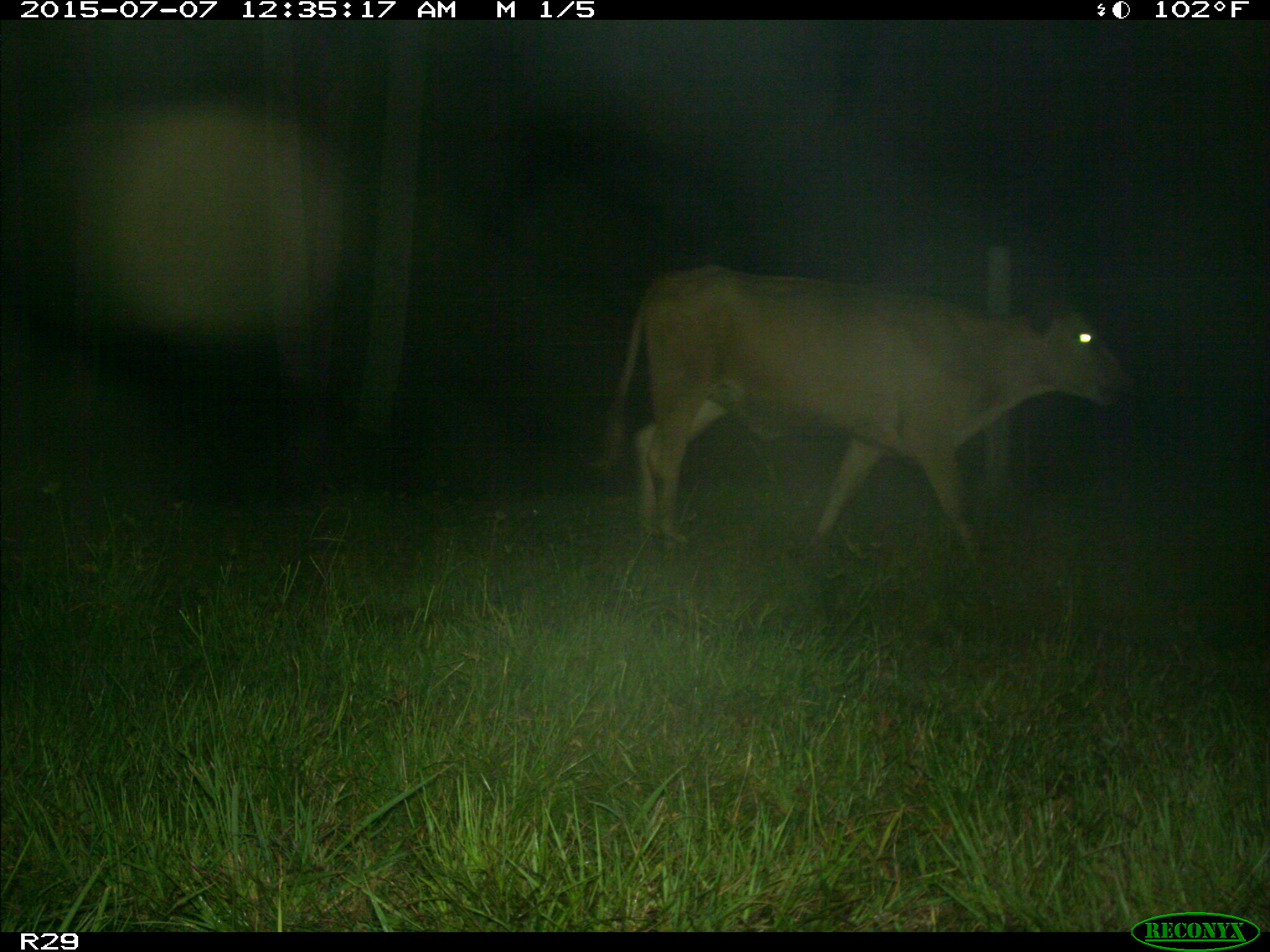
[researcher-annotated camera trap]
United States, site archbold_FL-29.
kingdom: Animalia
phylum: Chordata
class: Mammalia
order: Artiodactyla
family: Bovidae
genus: Bos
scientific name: Bos taurus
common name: domestic cow